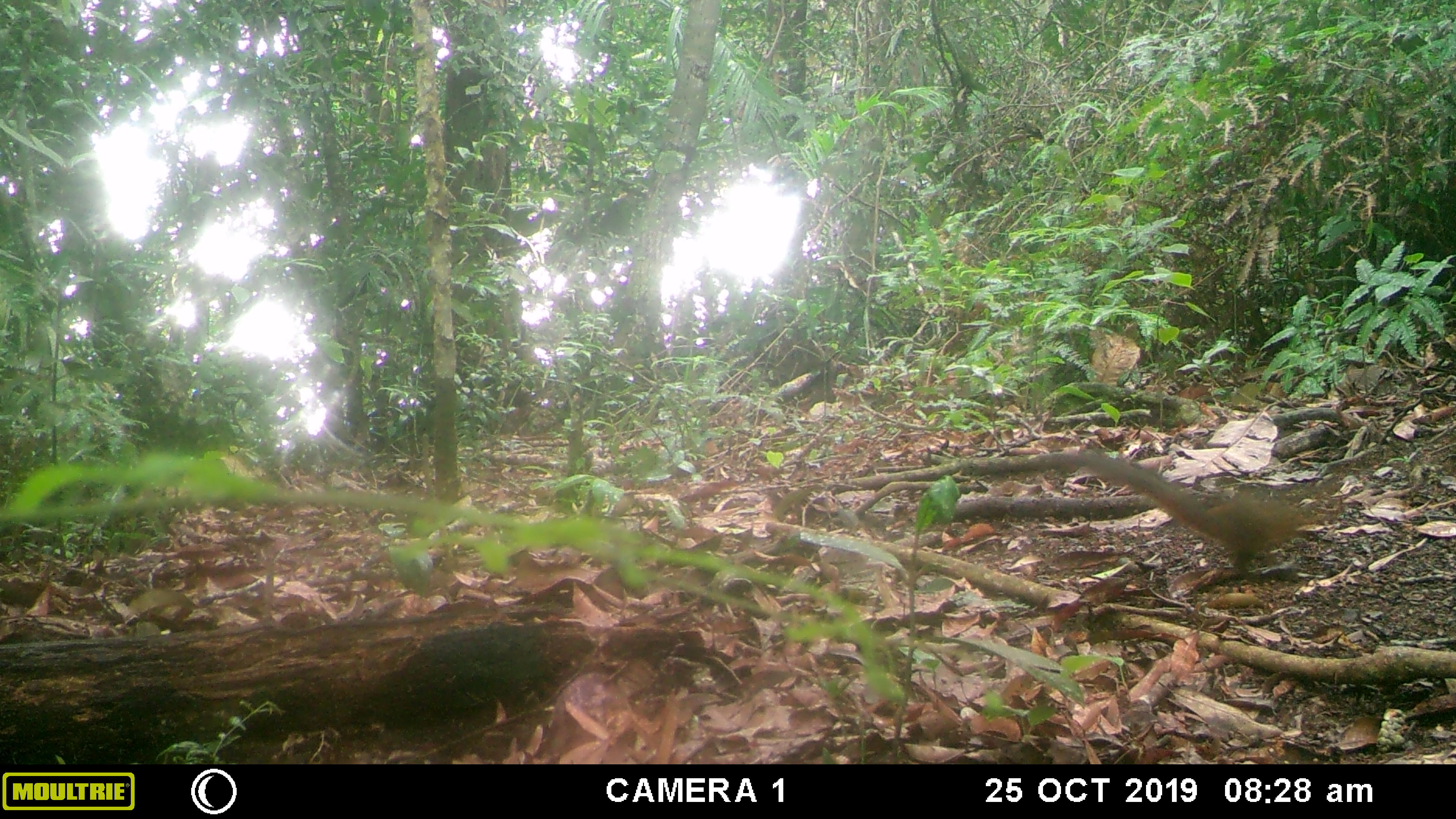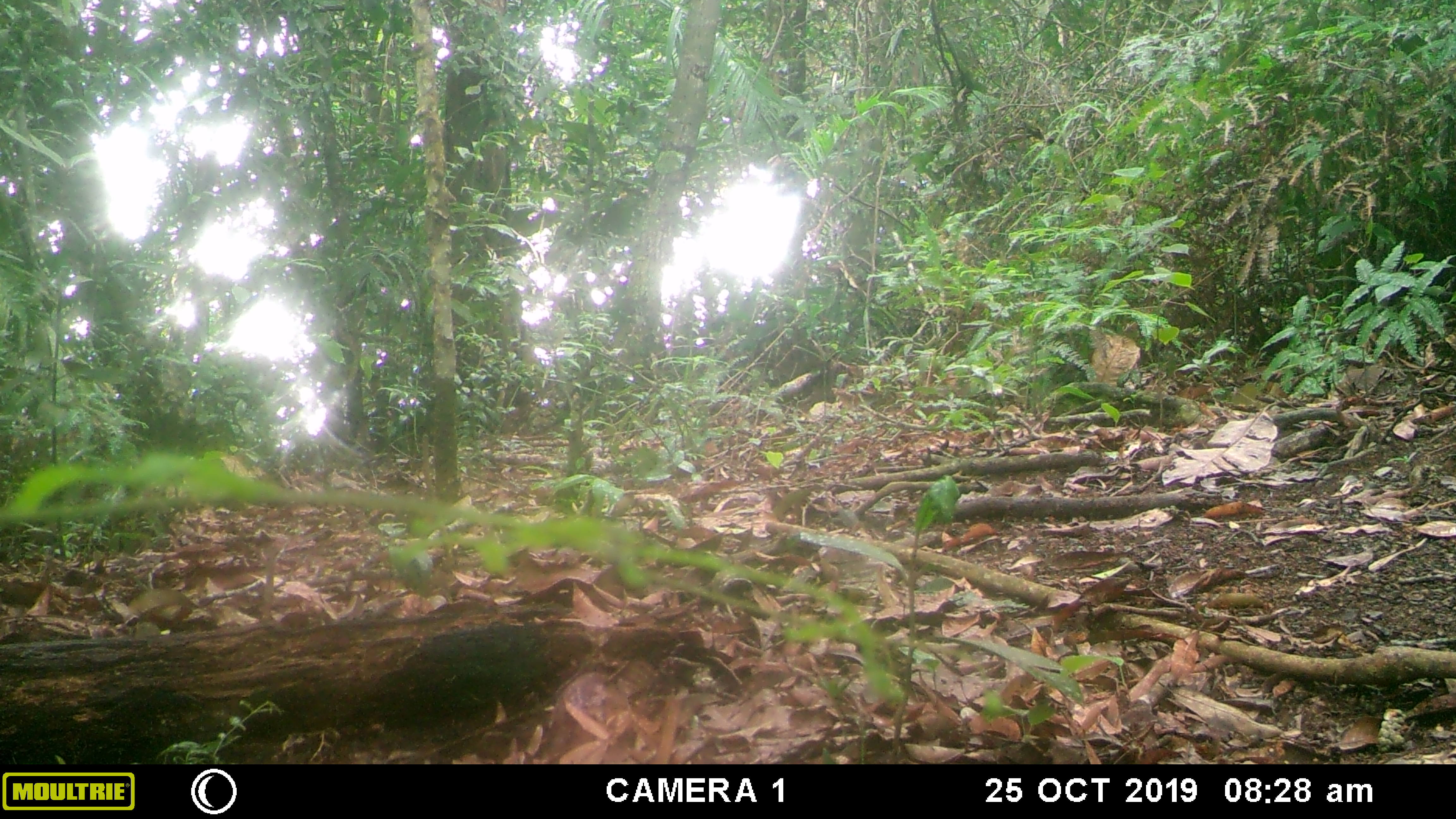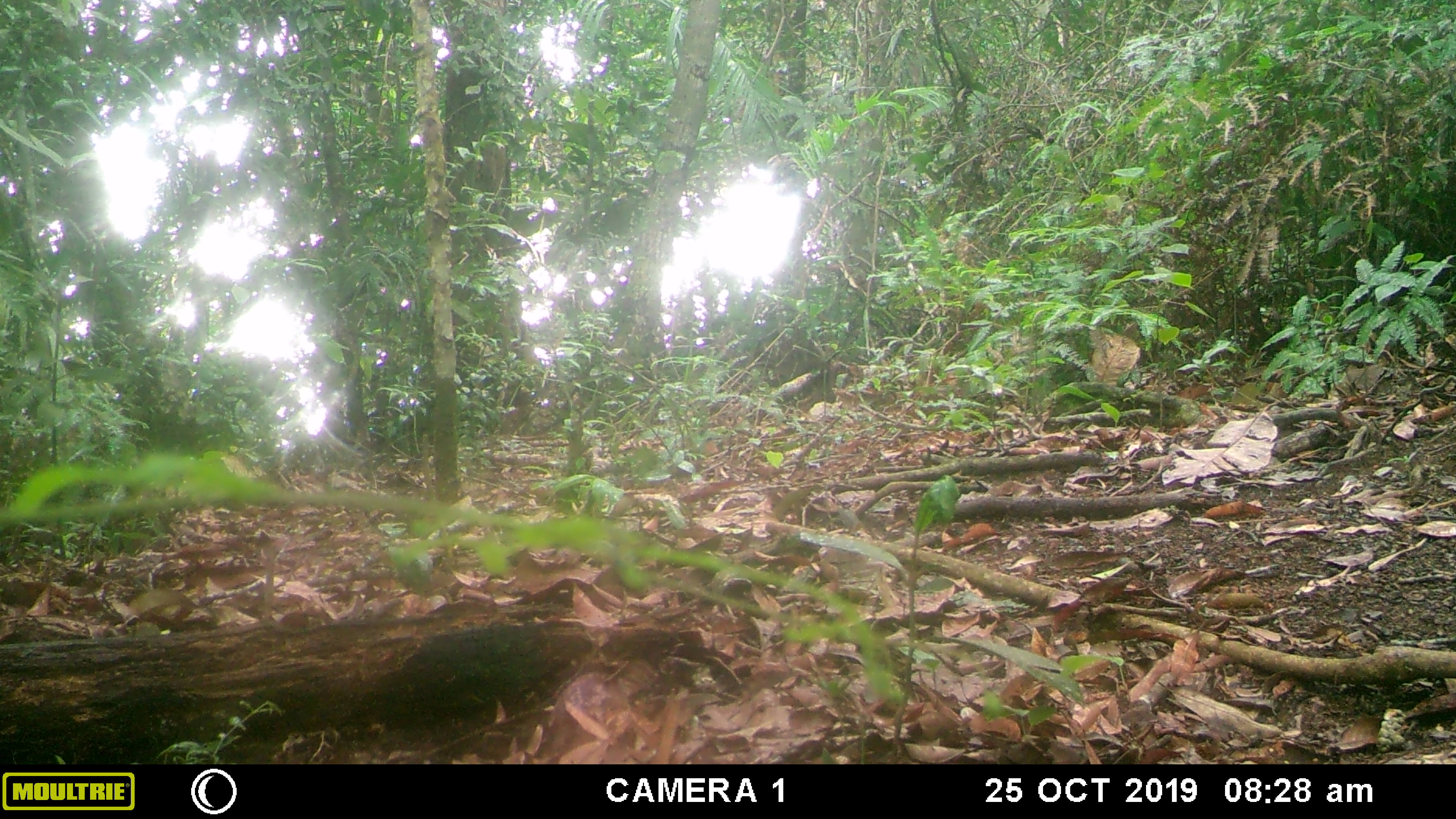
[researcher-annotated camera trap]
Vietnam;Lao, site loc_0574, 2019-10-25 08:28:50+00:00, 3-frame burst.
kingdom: Animalia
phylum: Chordata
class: Mammalia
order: Scandentia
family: Tupaiidae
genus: Tupaia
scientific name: Tupaia belangeri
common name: northern treeshrew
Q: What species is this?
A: Northern treeshrew (Tupaia belangeri).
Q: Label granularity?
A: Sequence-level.